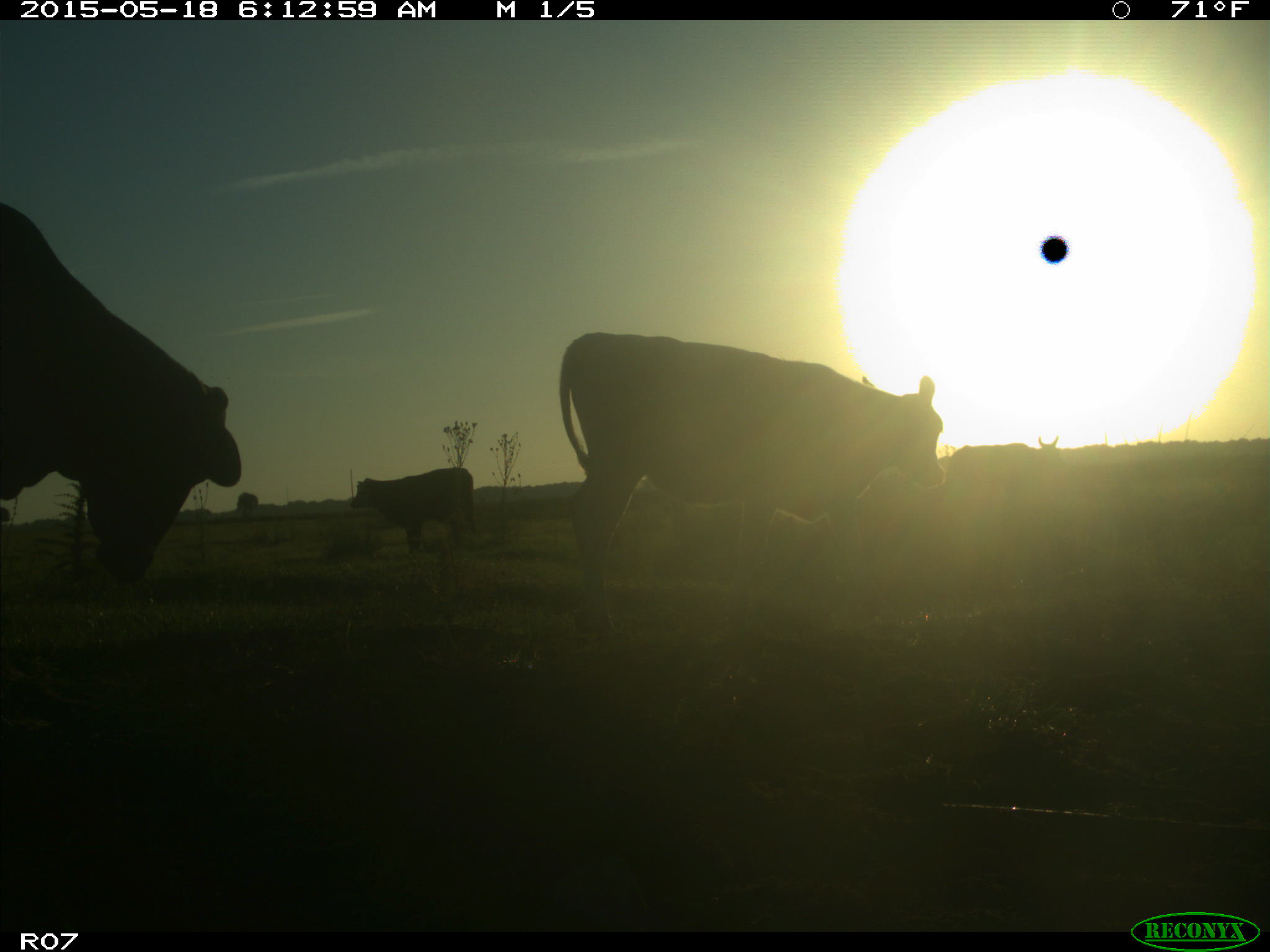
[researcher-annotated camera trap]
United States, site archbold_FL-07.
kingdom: Animalia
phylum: Chordata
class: Mammalia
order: Artiodactyla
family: Bovidae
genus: Bos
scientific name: Bos taurus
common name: domestic cow